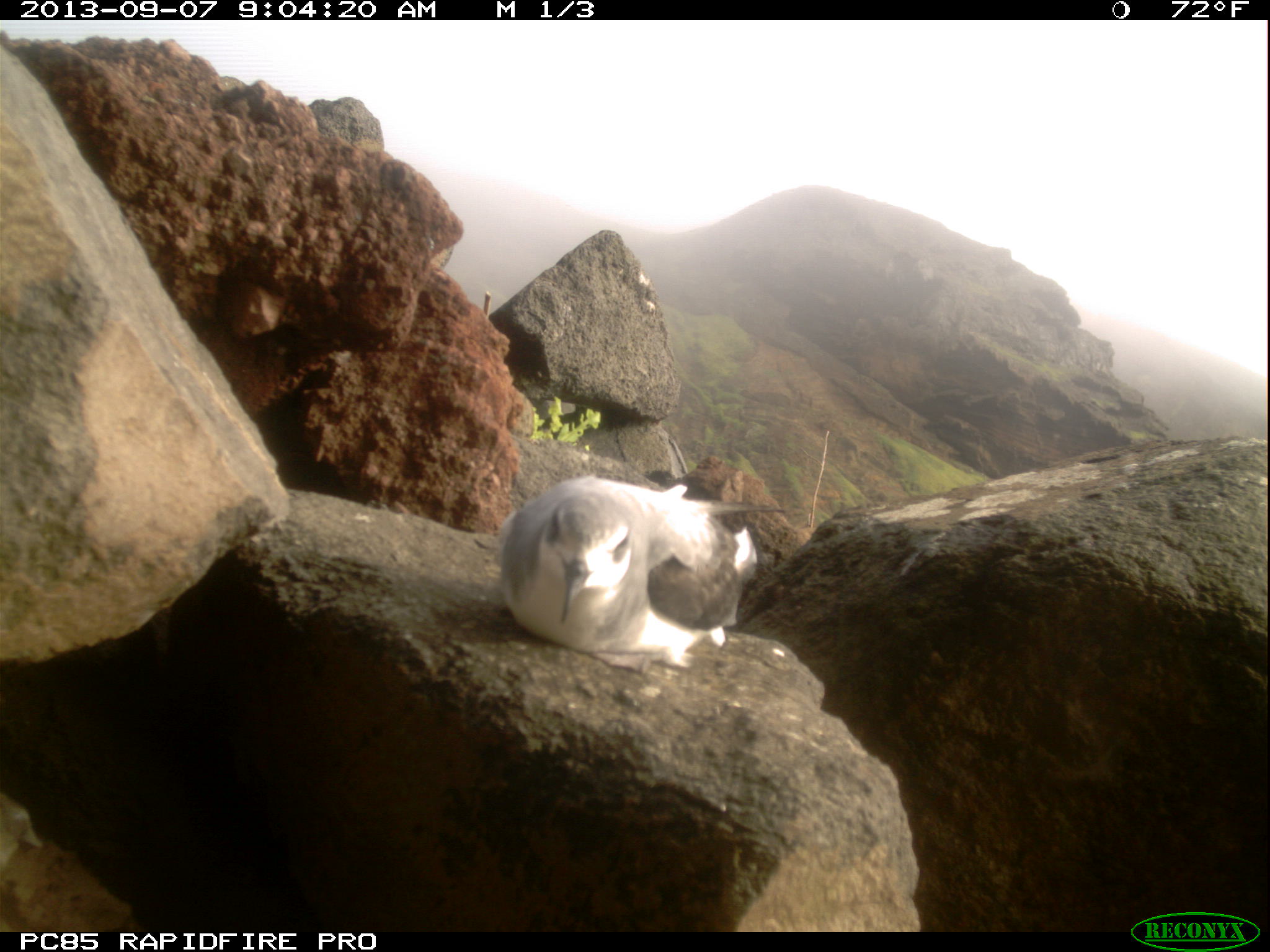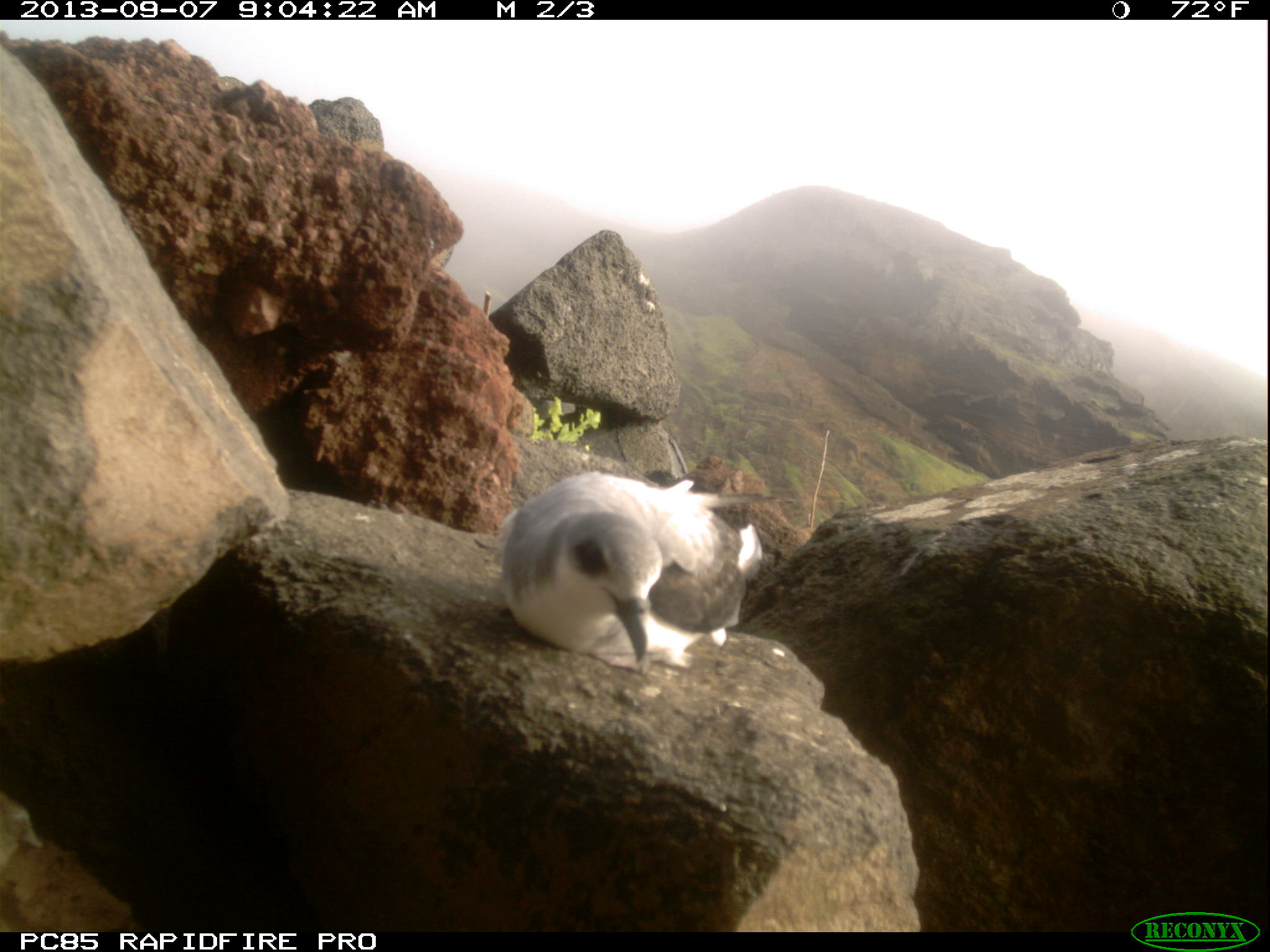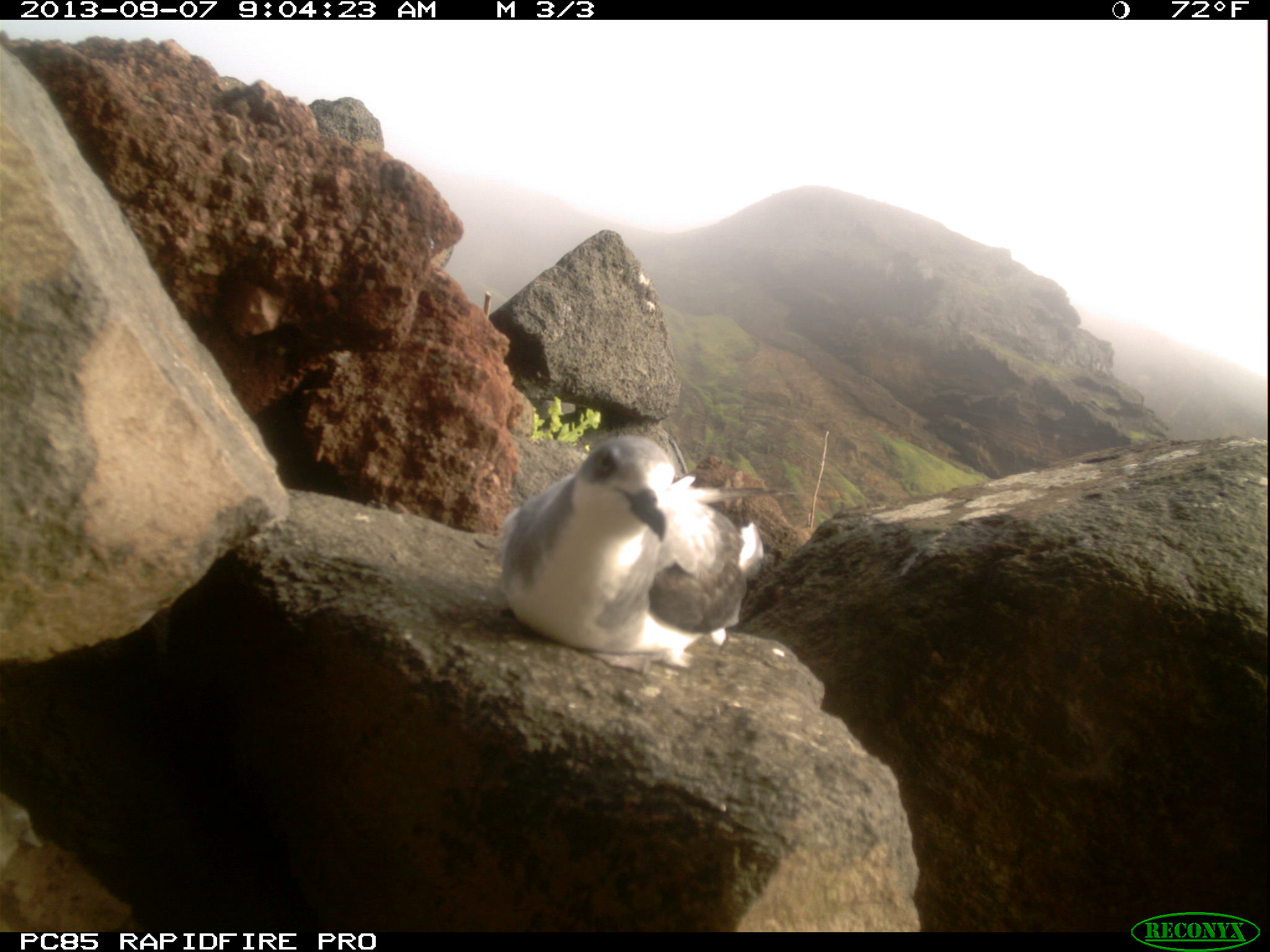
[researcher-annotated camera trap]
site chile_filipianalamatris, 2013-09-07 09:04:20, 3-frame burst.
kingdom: Animalia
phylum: Chordata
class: Aves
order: Procellariiformes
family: Procellariidae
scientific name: Procellariidae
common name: petrel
Petrel (Procellariidae).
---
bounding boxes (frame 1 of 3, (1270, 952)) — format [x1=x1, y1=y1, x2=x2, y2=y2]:
petrel: [x1=492, y1=472, x2=757, y2=674]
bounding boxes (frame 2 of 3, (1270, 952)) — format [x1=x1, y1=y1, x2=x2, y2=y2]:
petrel: [x1=489, y1=469, x2=760, y2=676]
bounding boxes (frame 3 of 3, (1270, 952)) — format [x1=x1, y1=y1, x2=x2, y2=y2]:
petrel: [x1=482, y1=431, x2=800, y2=671]